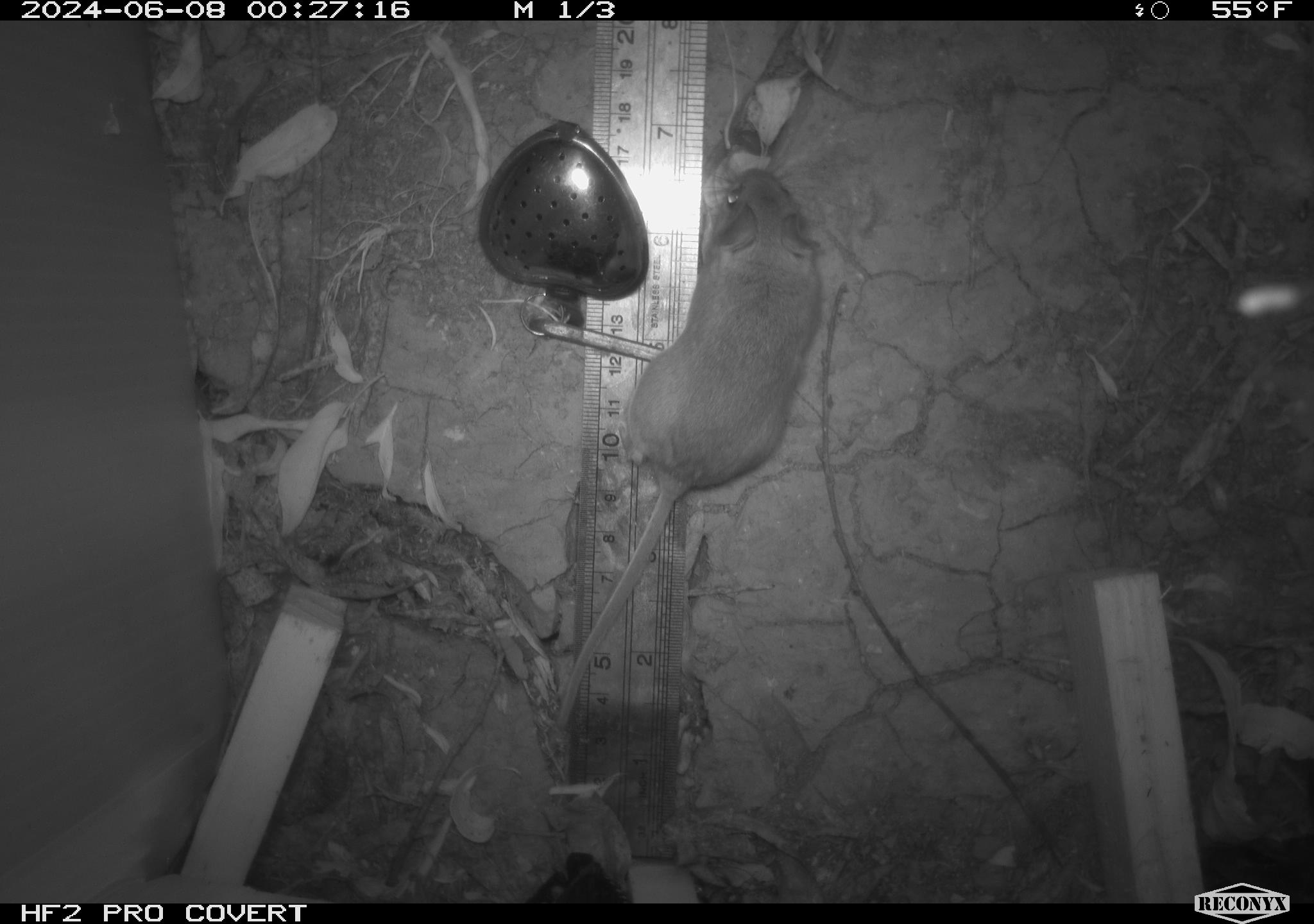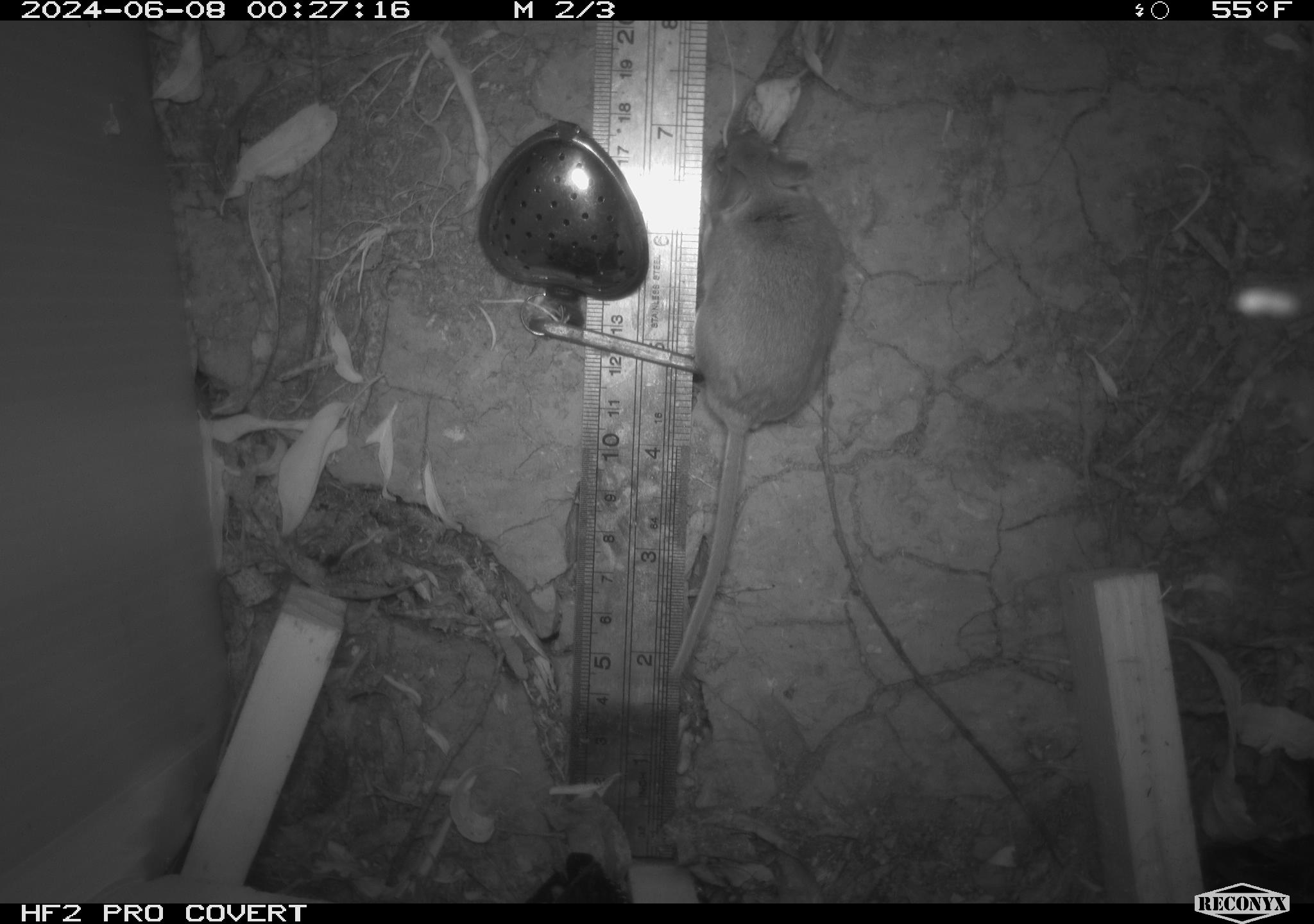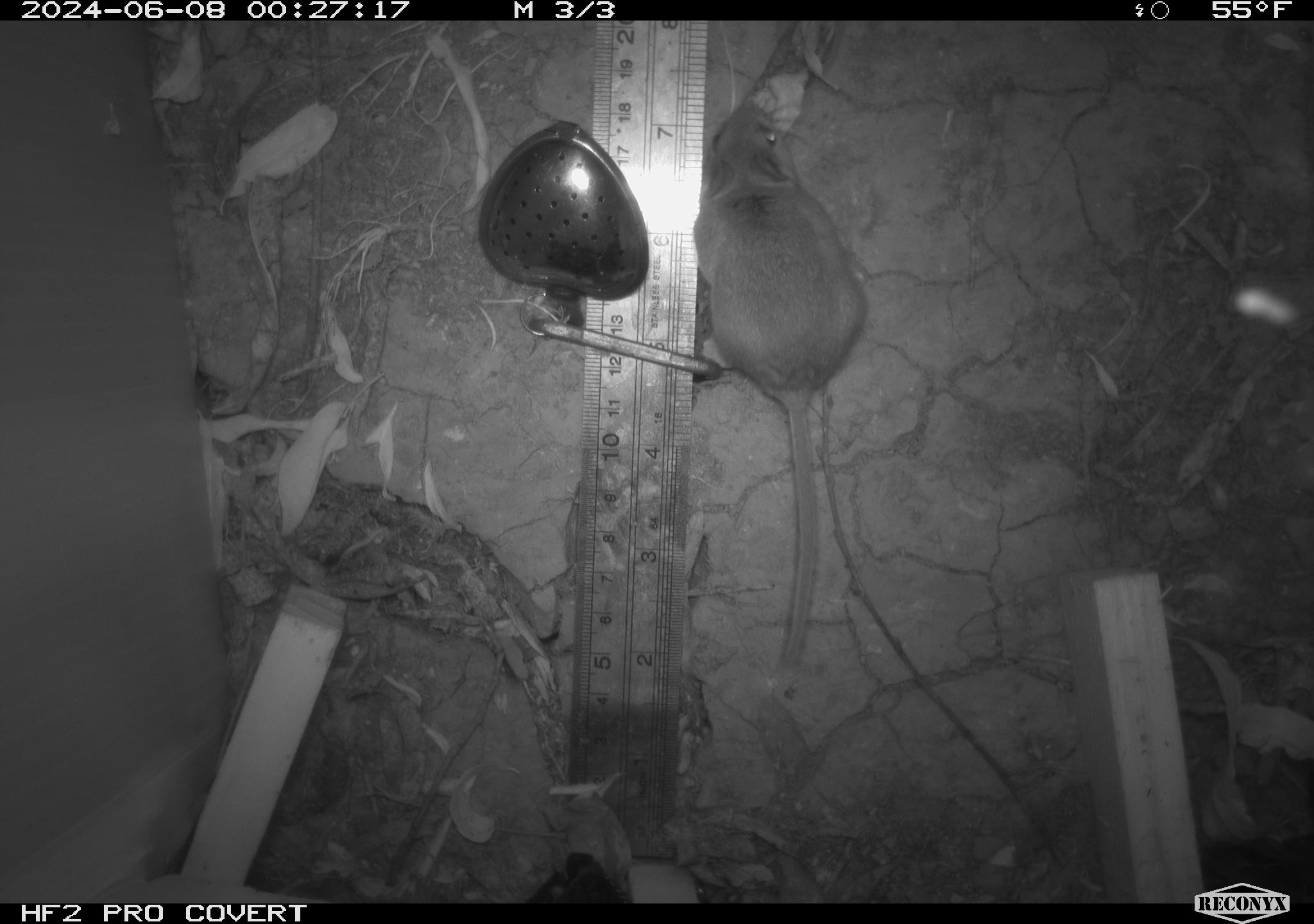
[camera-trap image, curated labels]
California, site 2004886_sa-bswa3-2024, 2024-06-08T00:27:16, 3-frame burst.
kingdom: Animalia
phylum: Chordata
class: Mammalia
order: Rodentia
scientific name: Rodentia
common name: mouse species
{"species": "mouse species (Rodentia)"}